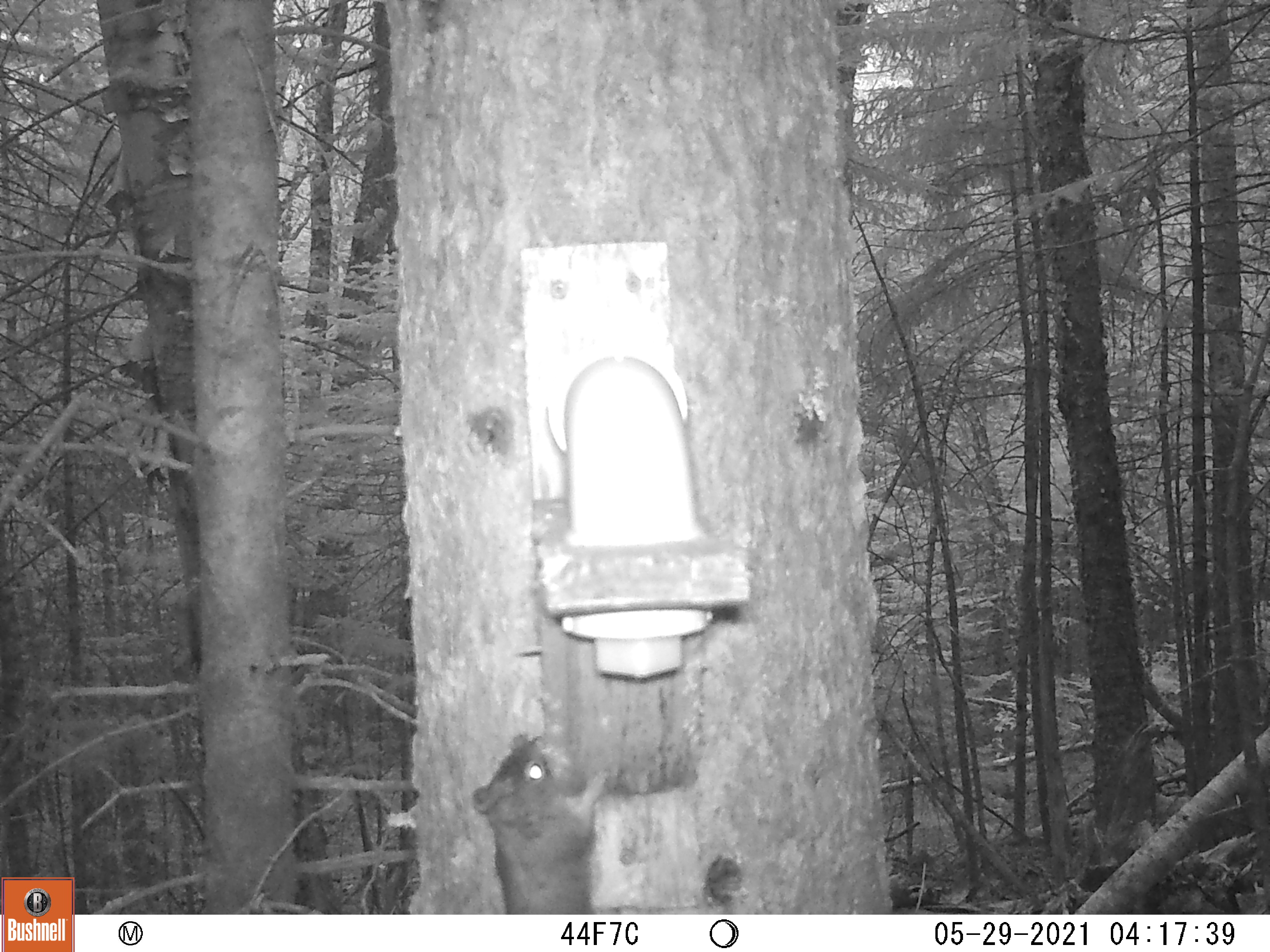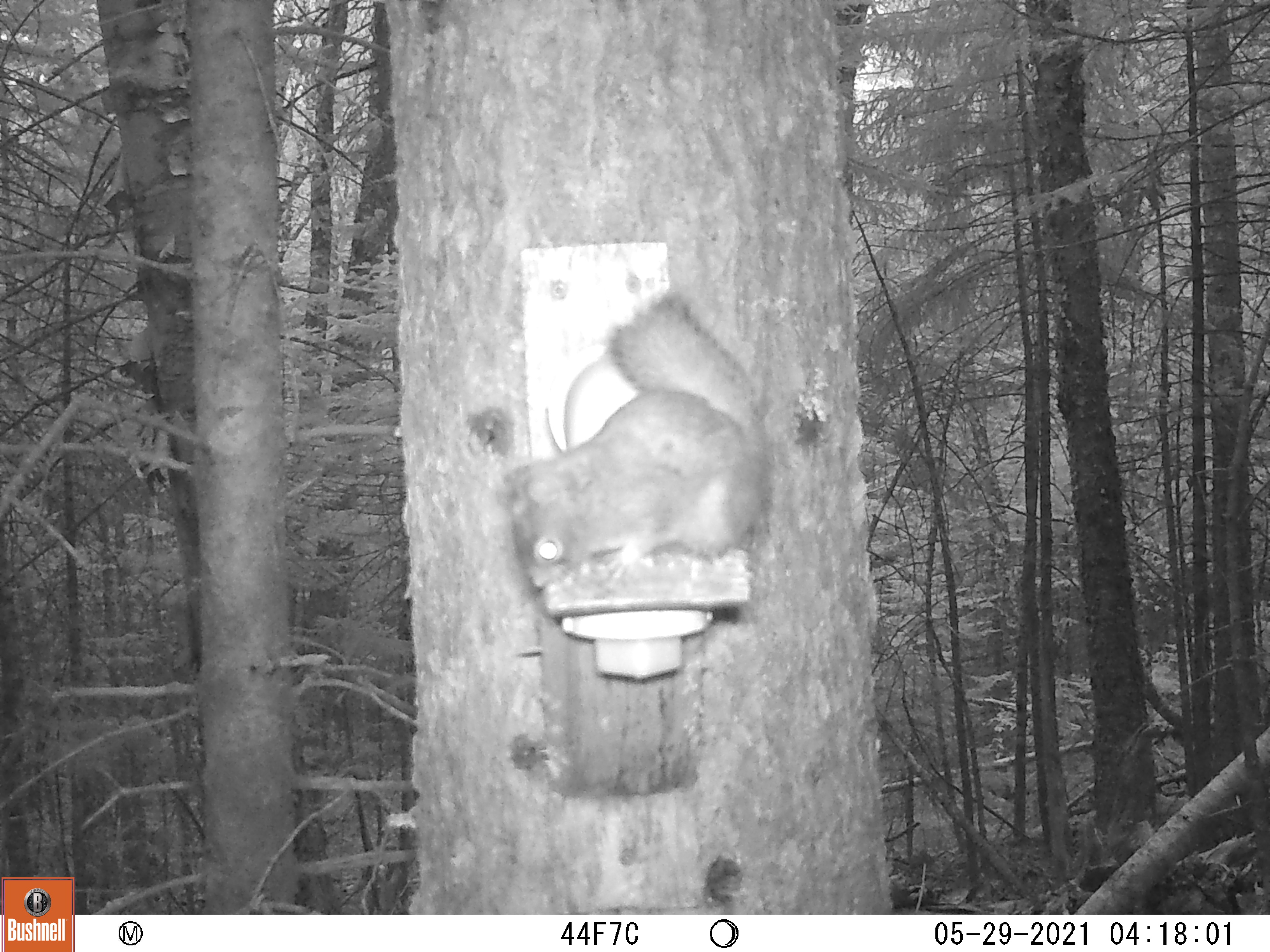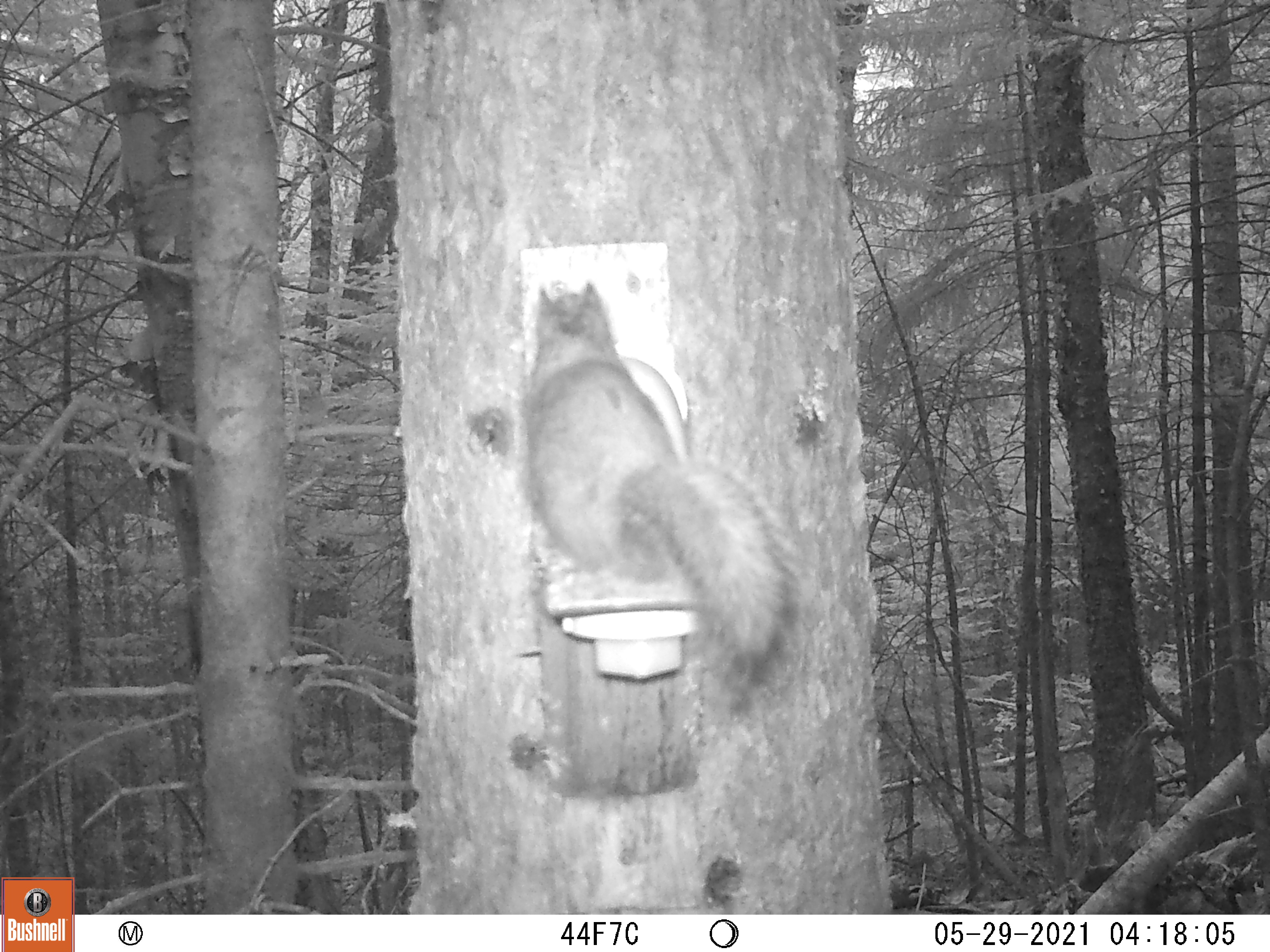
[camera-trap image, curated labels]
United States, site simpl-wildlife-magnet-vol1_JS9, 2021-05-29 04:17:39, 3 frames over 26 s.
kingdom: Animalia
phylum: Chordata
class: Mammalia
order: Rodentia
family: Sciuridae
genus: Tamiasciurus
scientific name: Tamiasciurus hudsonicus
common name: red squirrel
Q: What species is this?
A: Red squirrel (Tamiasciurus hudsonicus).